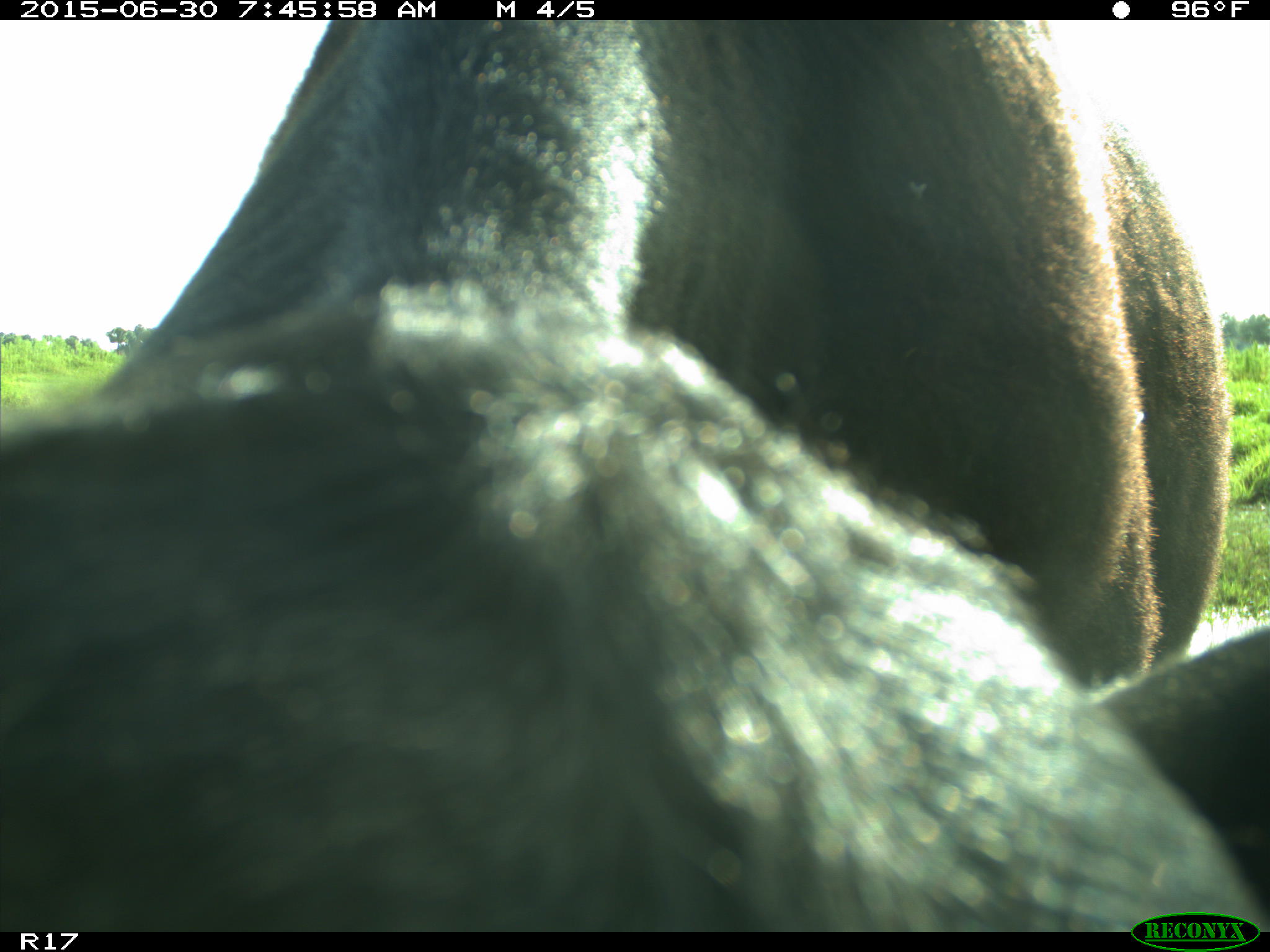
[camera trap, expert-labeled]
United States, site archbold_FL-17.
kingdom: Animalia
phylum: Chordata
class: Mammalia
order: Artiodactyla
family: Bovidae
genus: Bos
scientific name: Bos taurus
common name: domestic cow